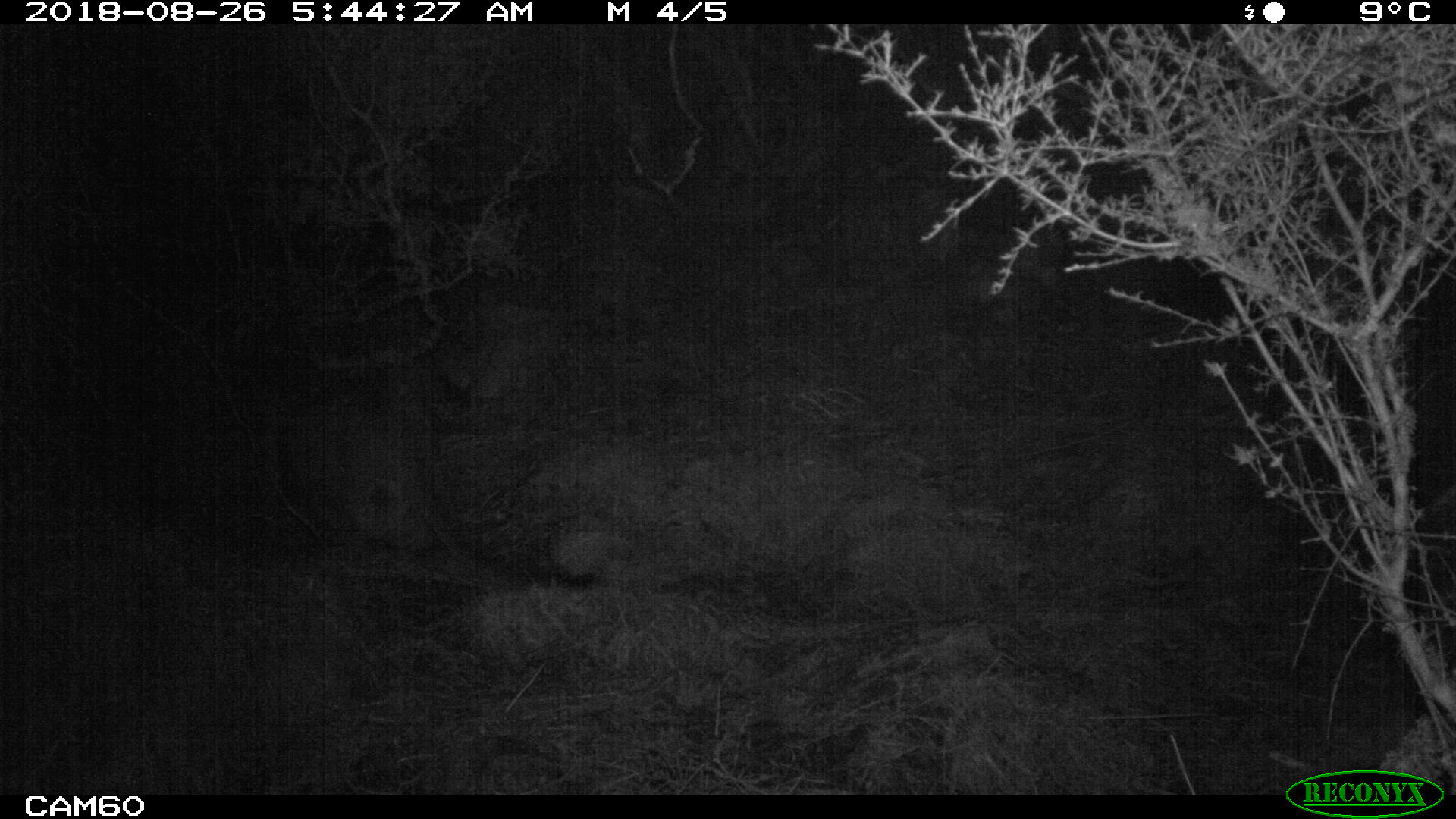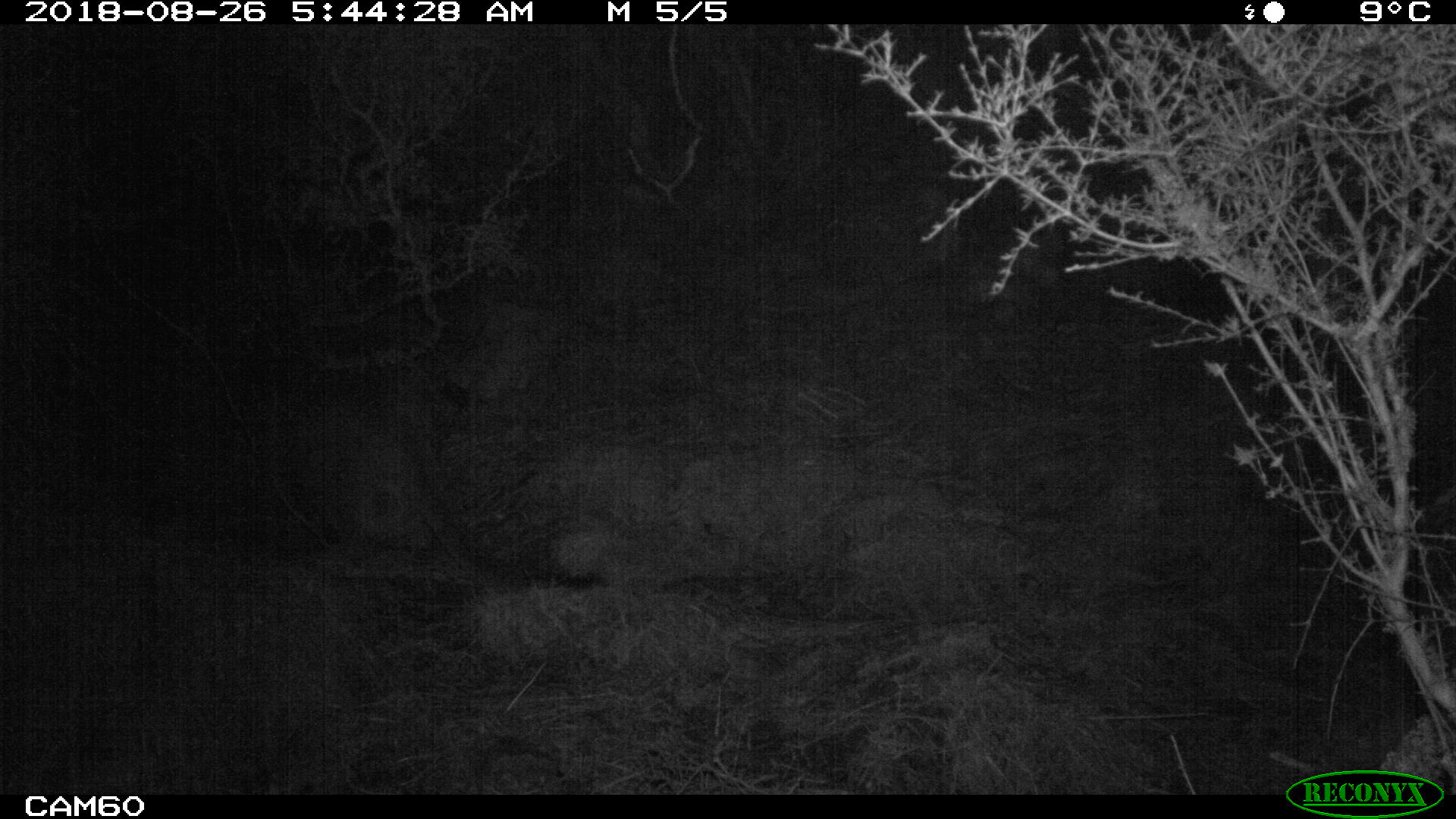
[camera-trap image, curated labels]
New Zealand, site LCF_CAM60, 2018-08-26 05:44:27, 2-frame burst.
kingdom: Animalia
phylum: Chordata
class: Mammalia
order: Diprotodontia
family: Macropodidae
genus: Notamacropus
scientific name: Notamacropus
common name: wallaby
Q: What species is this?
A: Wallaby (Notamacropus).